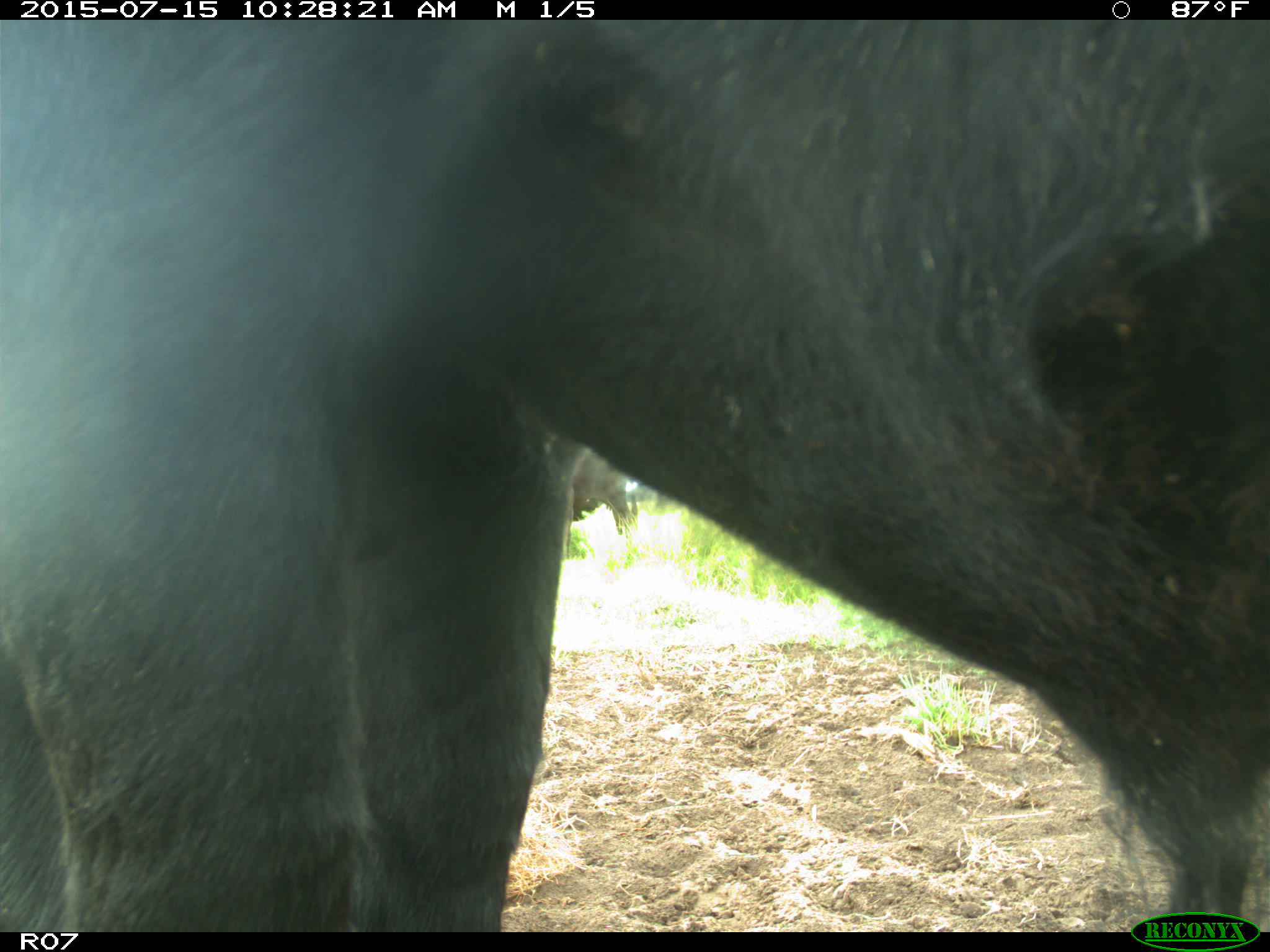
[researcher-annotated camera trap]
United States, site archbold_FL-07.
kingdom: Animalia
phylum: Chordata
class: Mammalia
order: Artiodactyla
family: Bovidae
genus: Bos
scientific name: Bos taurus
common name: domestic cow